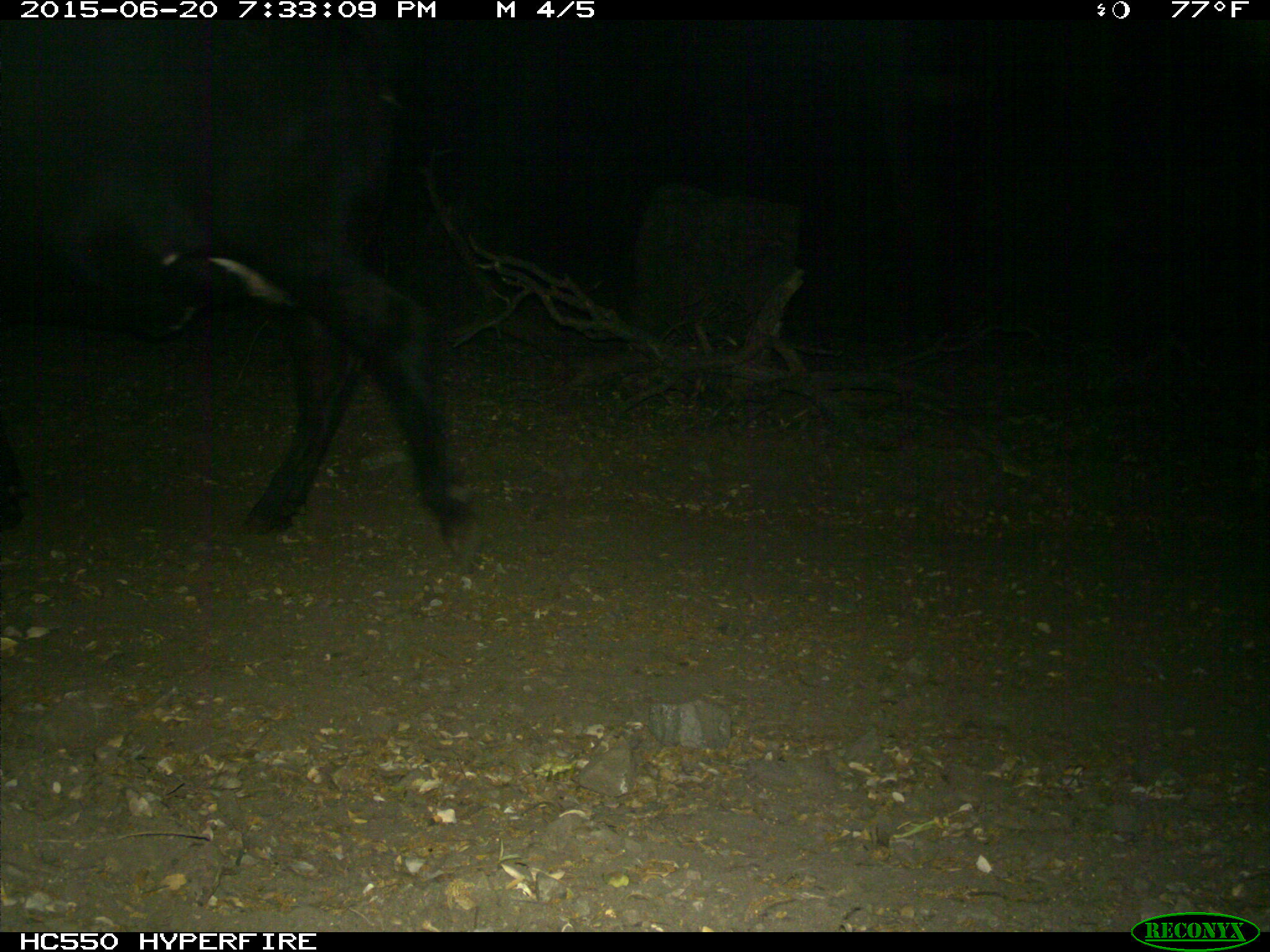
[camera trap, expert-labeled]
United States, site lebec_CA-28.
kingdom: Animalia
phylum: Chordata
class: Mammalia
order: Artiodactyla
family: Bovidae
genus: Bos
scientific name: Bos taurus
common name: domestic cow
Bos taurus (domestic cow).